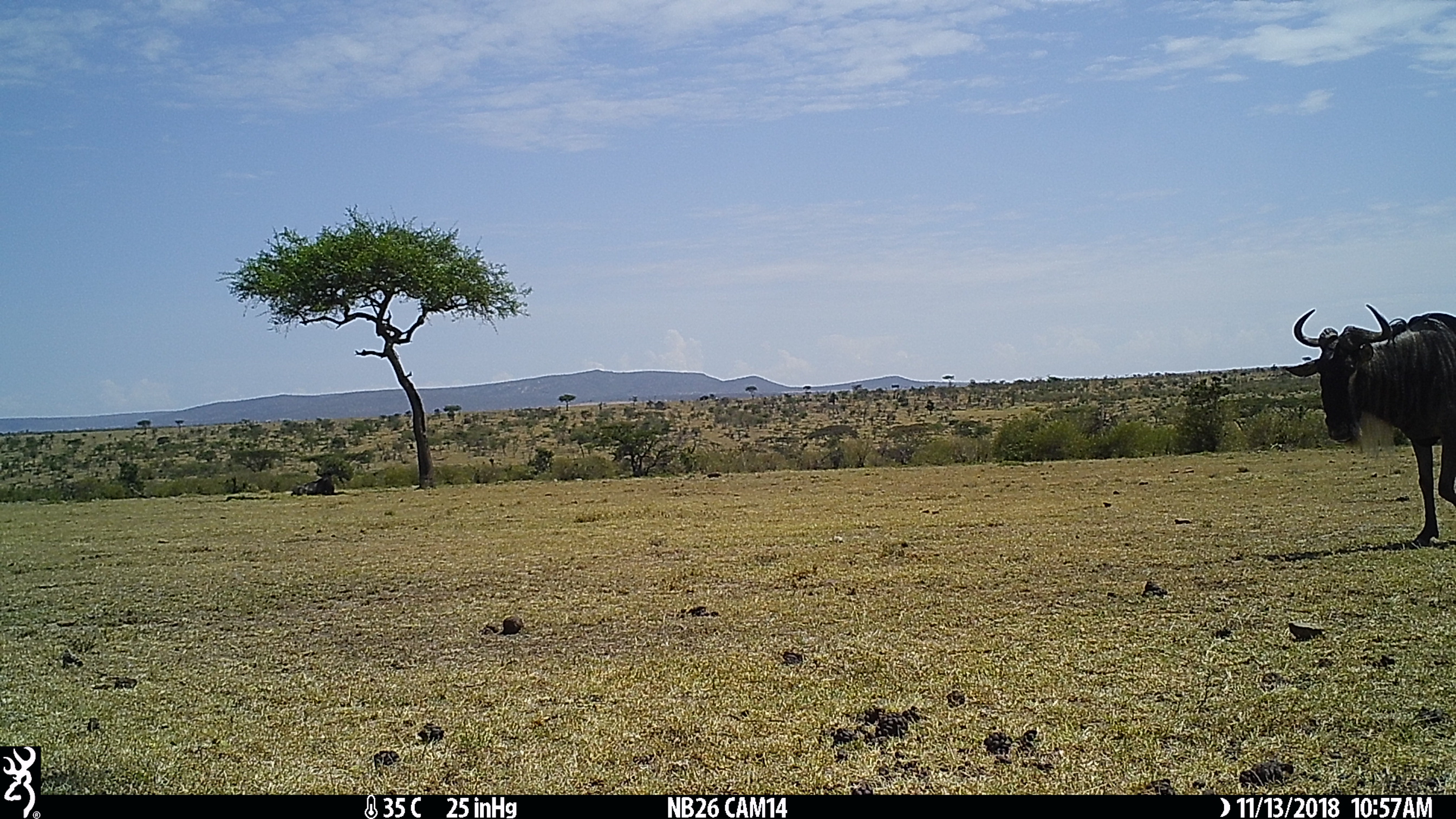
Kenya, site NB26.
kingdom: Animalia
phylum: Chordata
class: Mammalia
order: Artiodactyla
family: Bovidae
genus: Connochaetes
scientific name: Connochaetes taurinus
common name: blue wildebeest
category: wildebeest